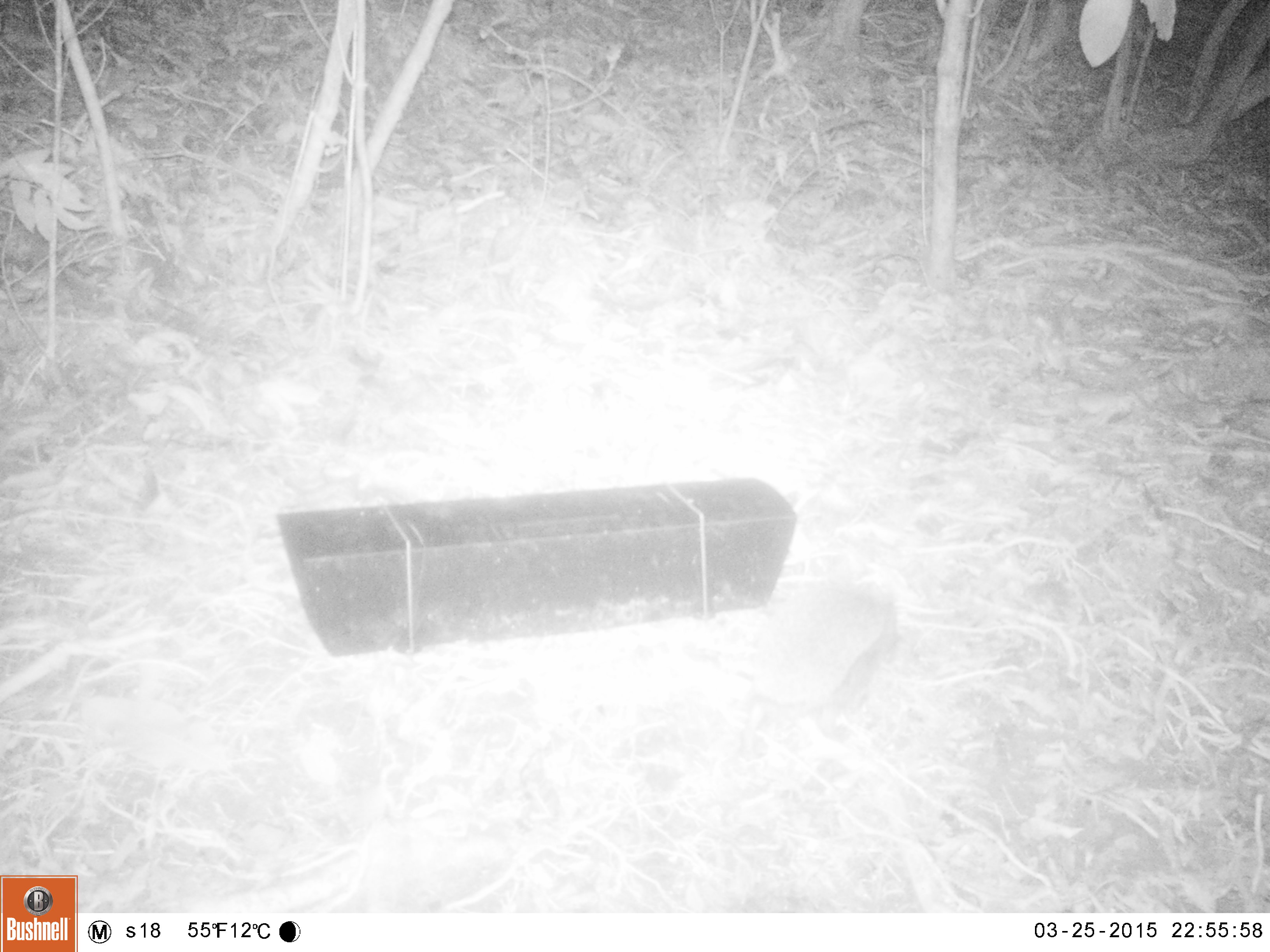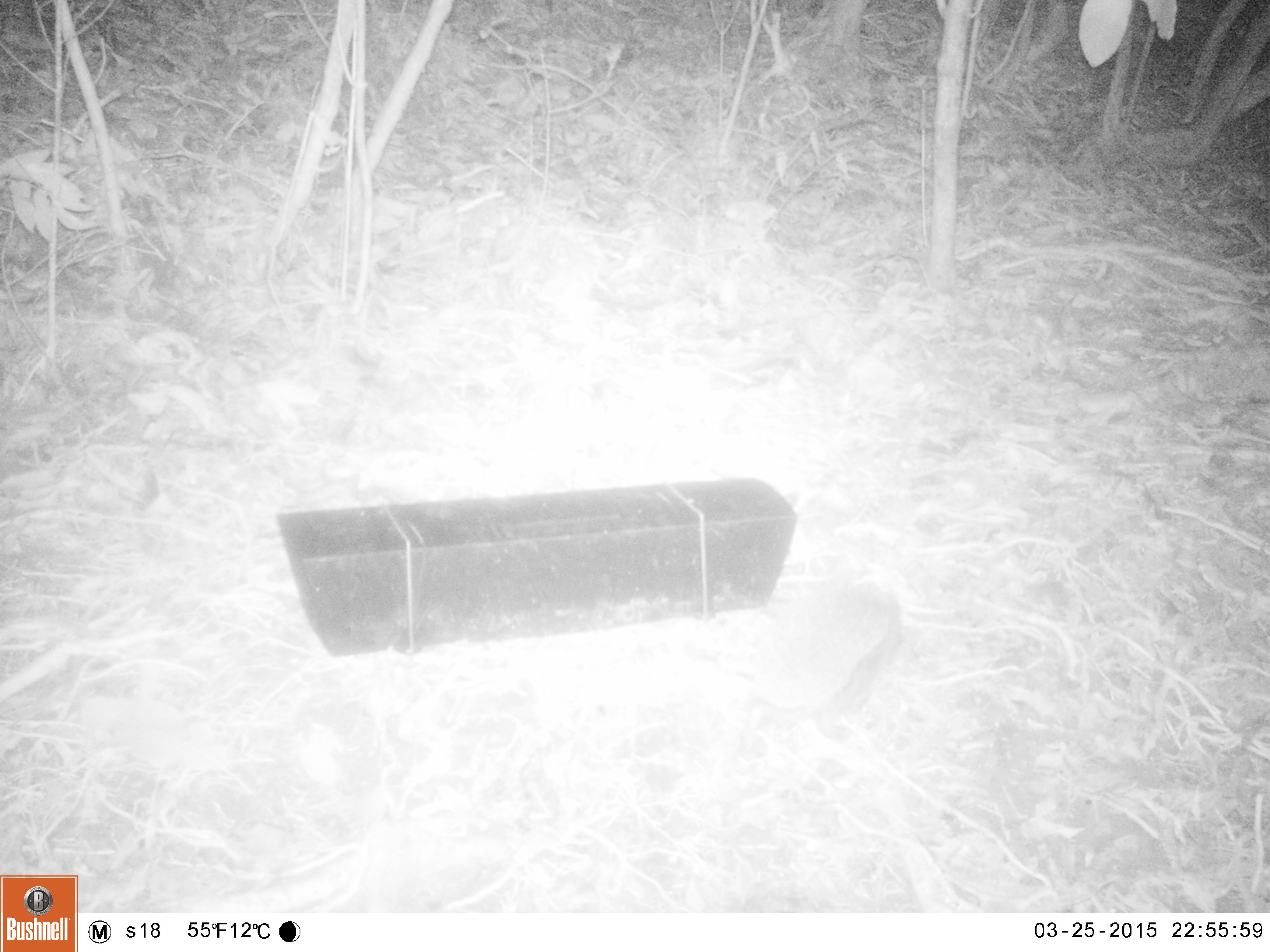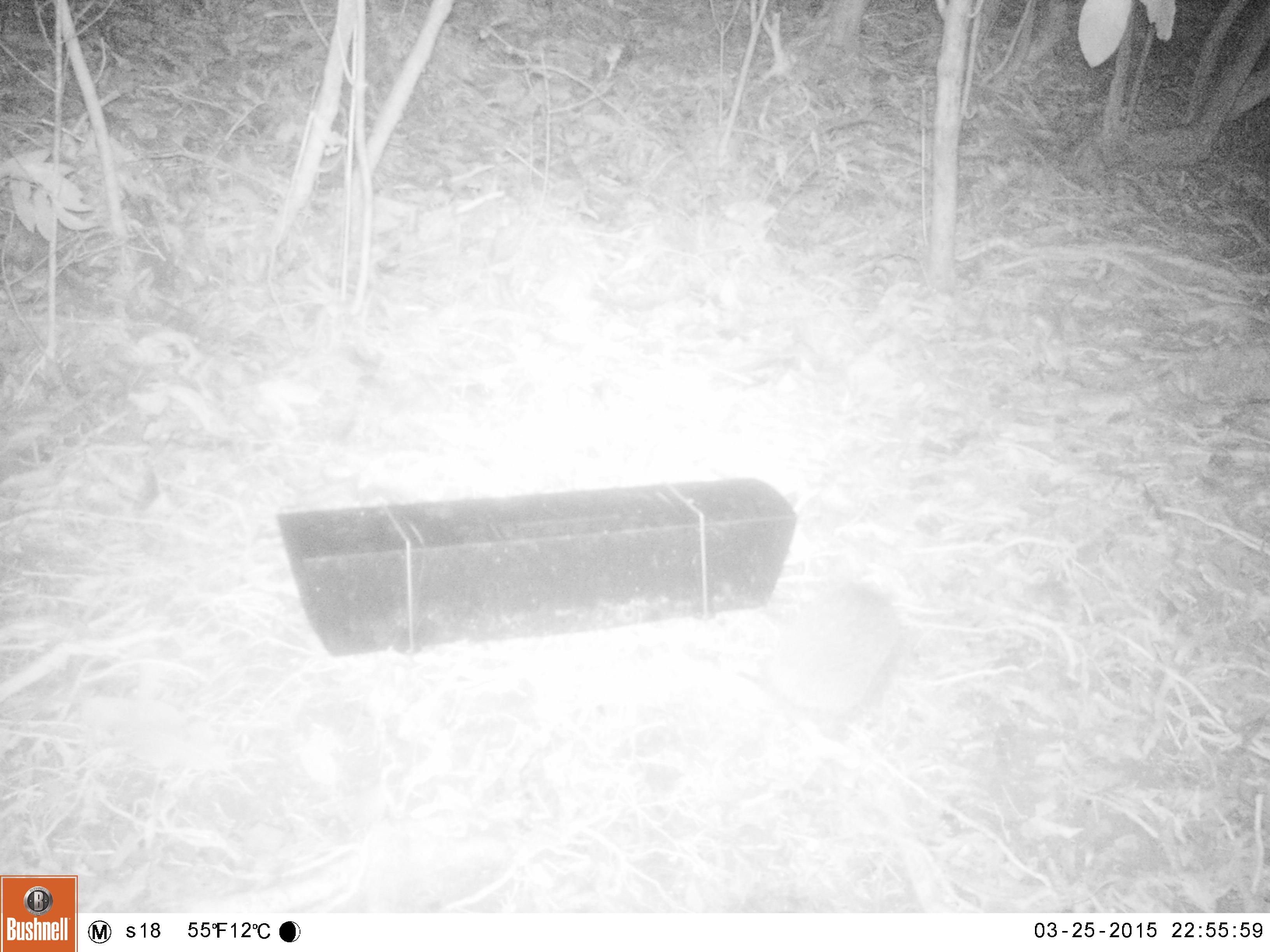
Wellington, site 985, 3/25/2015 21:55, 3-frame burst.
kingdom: Animalia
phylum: Chordata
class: Mammalia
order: Eulipotyphla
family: Erinaceidae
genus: Erinaceus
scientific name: Erinaceus europaeus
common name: hedgehog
Hedgehog (Erinaceus europaeus).